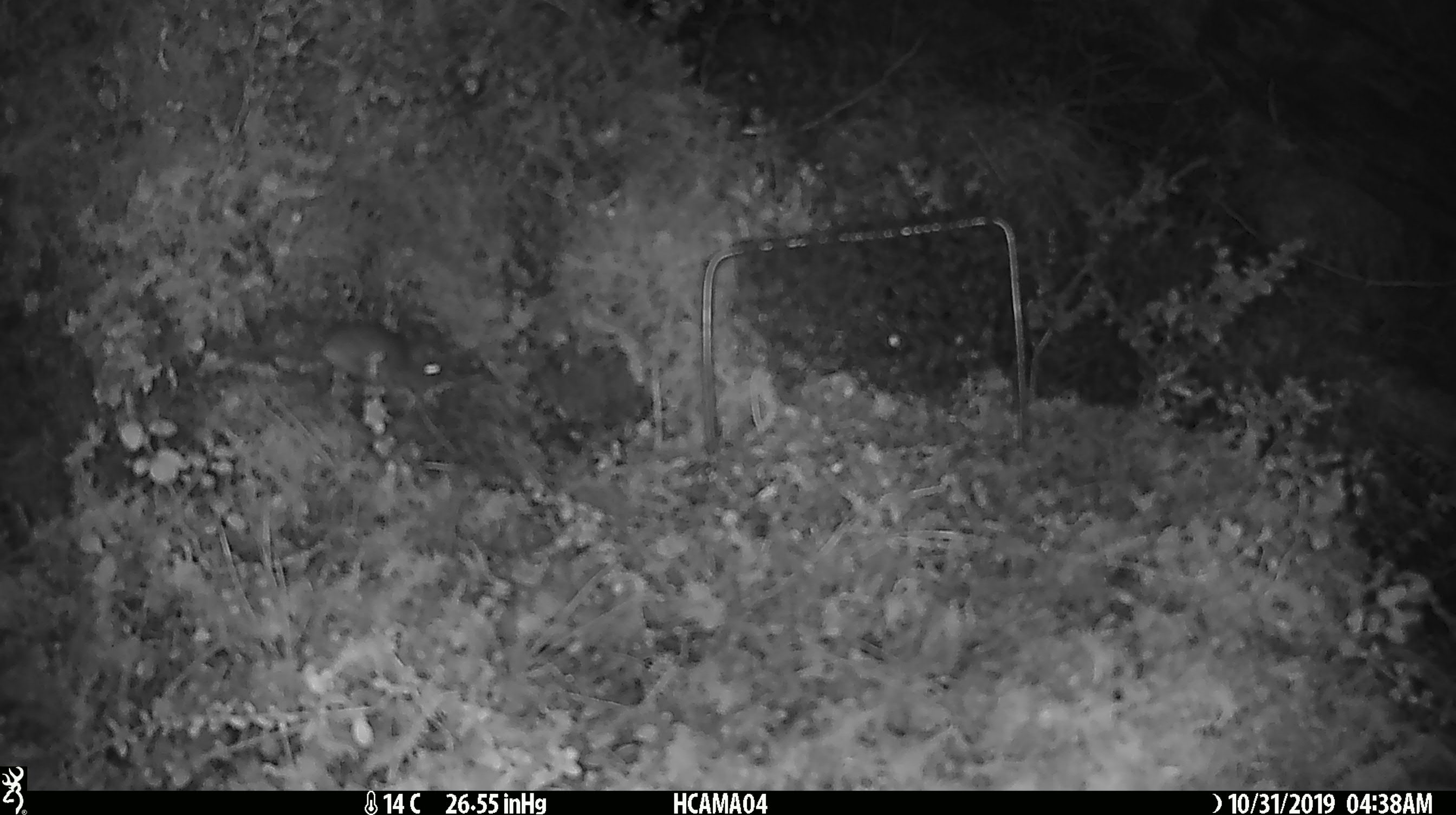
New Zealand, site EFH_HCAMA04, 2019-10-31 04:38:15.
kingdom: Animalia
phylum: Chordata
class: Mammalia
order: Rodentia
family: Muridae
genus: Mus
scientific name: Mus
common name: mouse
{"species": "mouse (Mus)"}